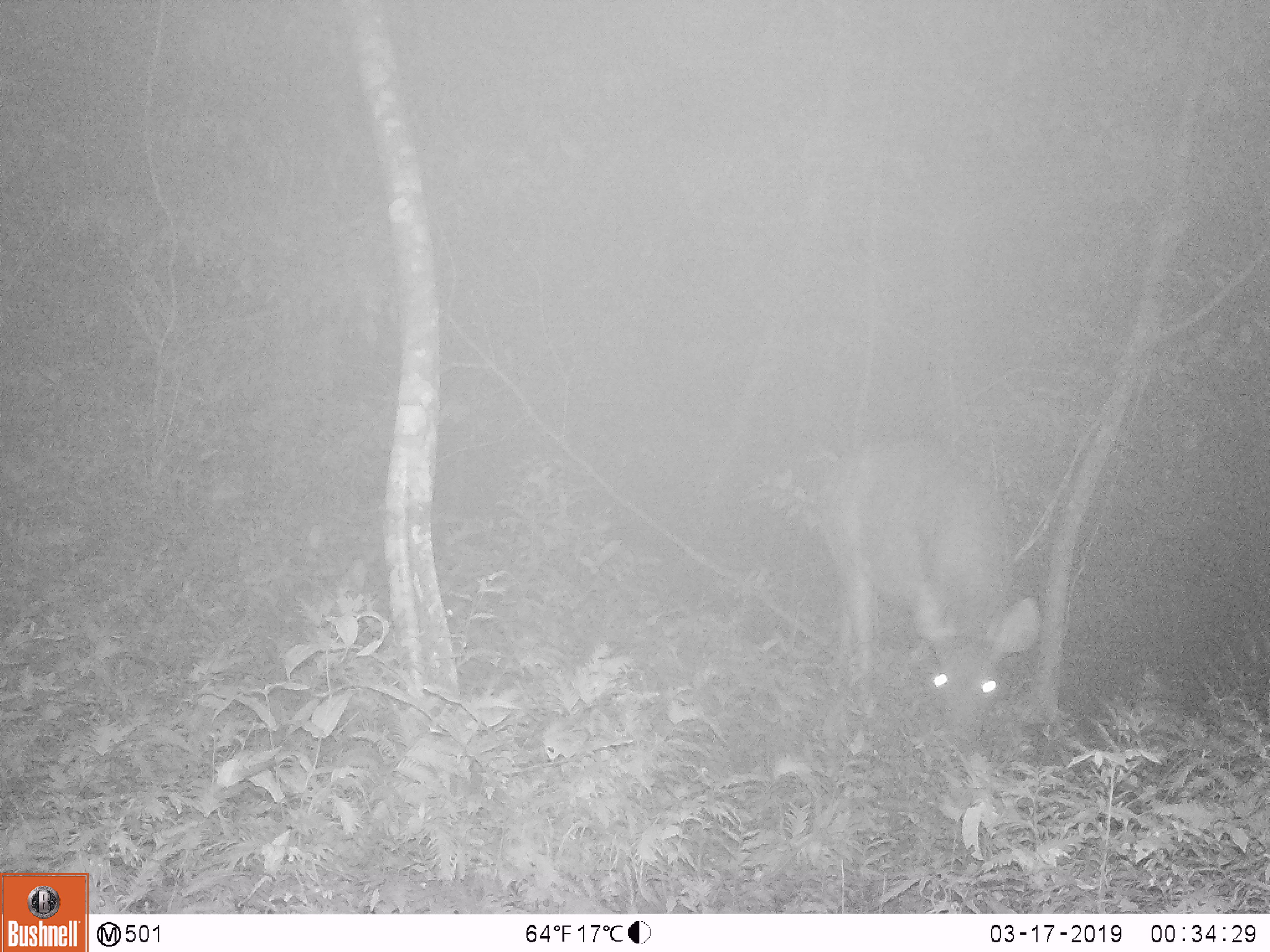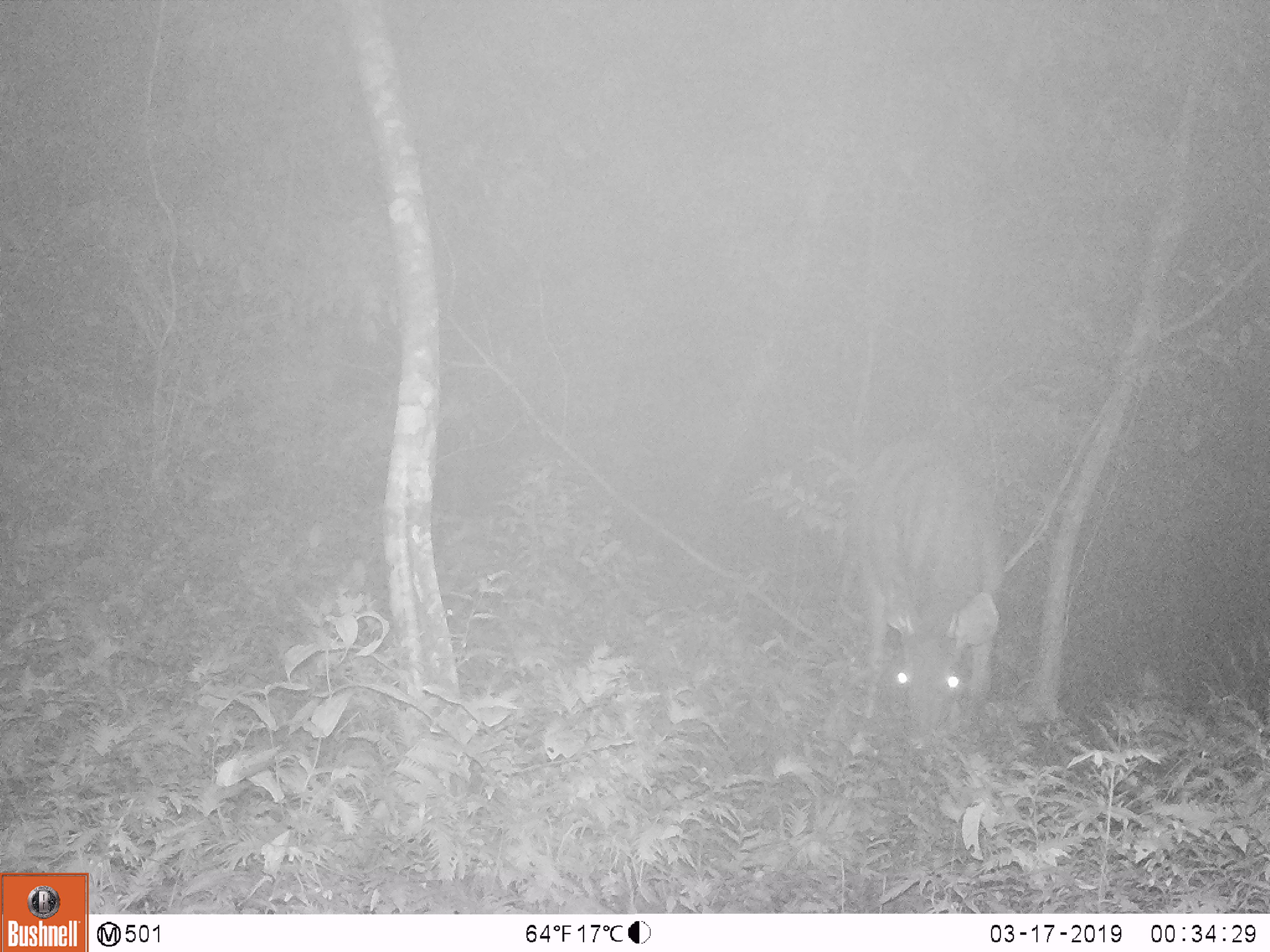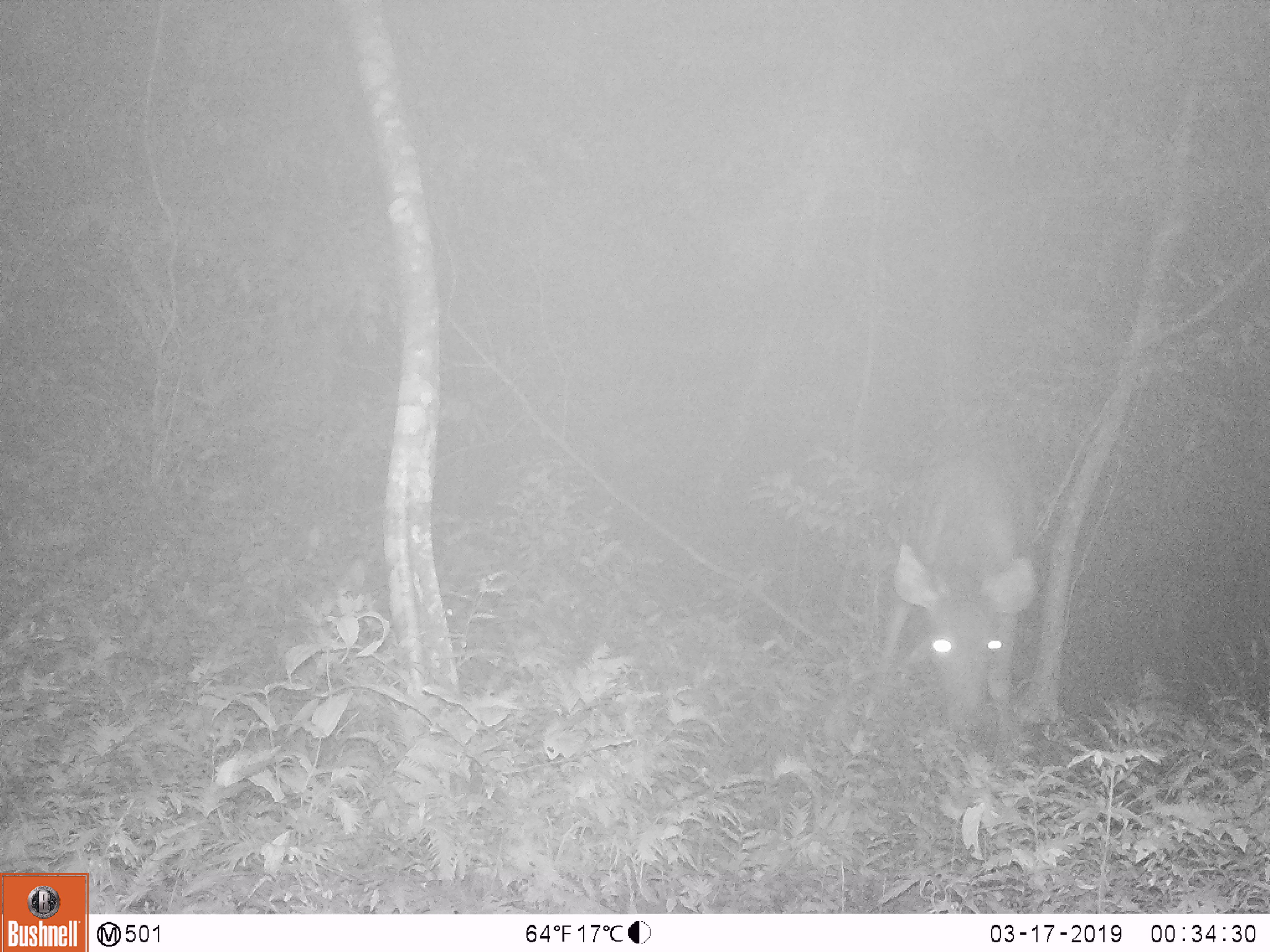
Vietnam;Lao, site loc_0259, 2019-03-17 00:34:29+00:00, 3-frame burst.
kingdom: Animalia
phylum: Chordata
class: Mammalia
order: Artiodactyla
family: Cervidae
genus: Rusa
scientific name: Rusa unicolor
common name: sambar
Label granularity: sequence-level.